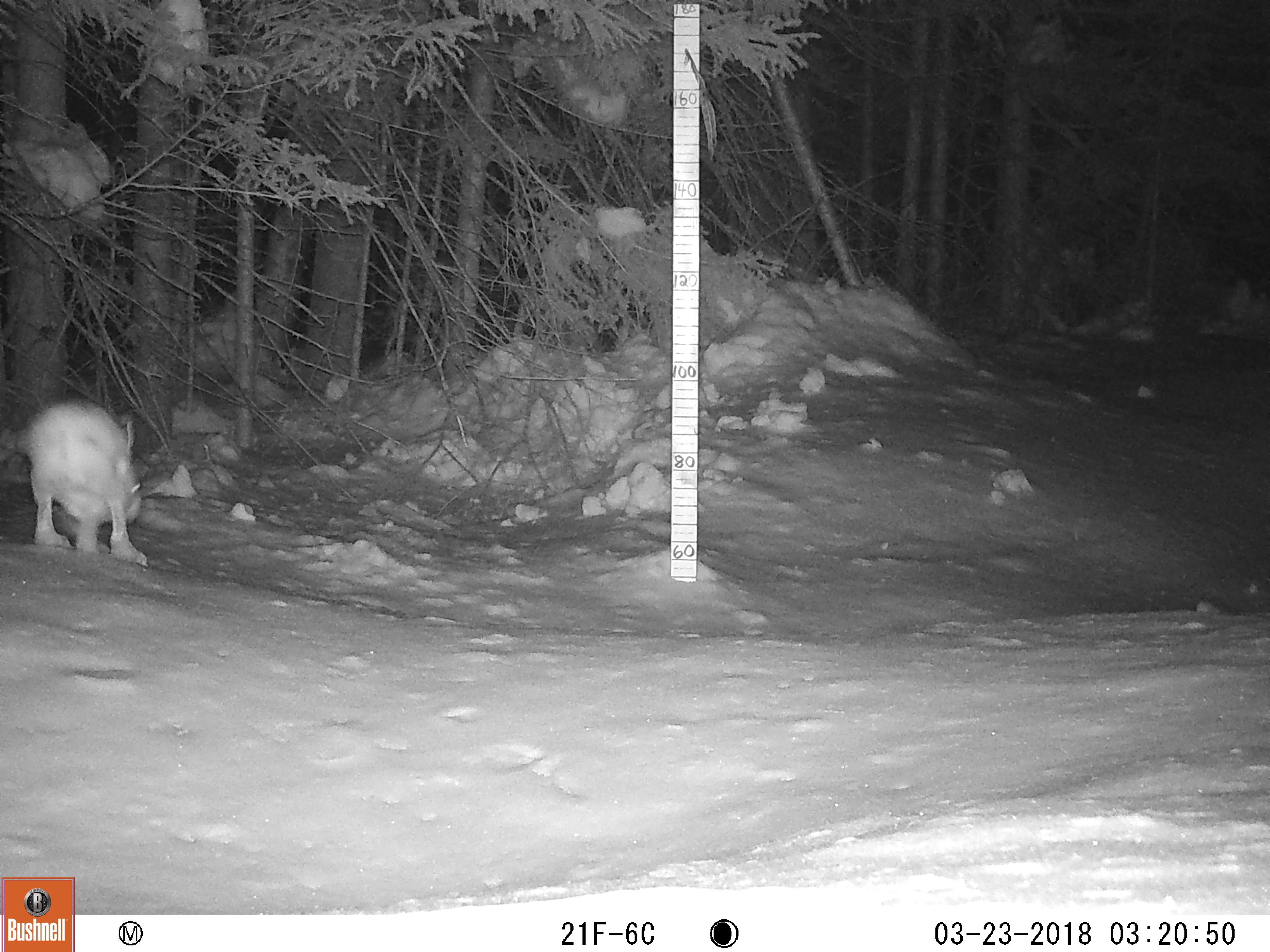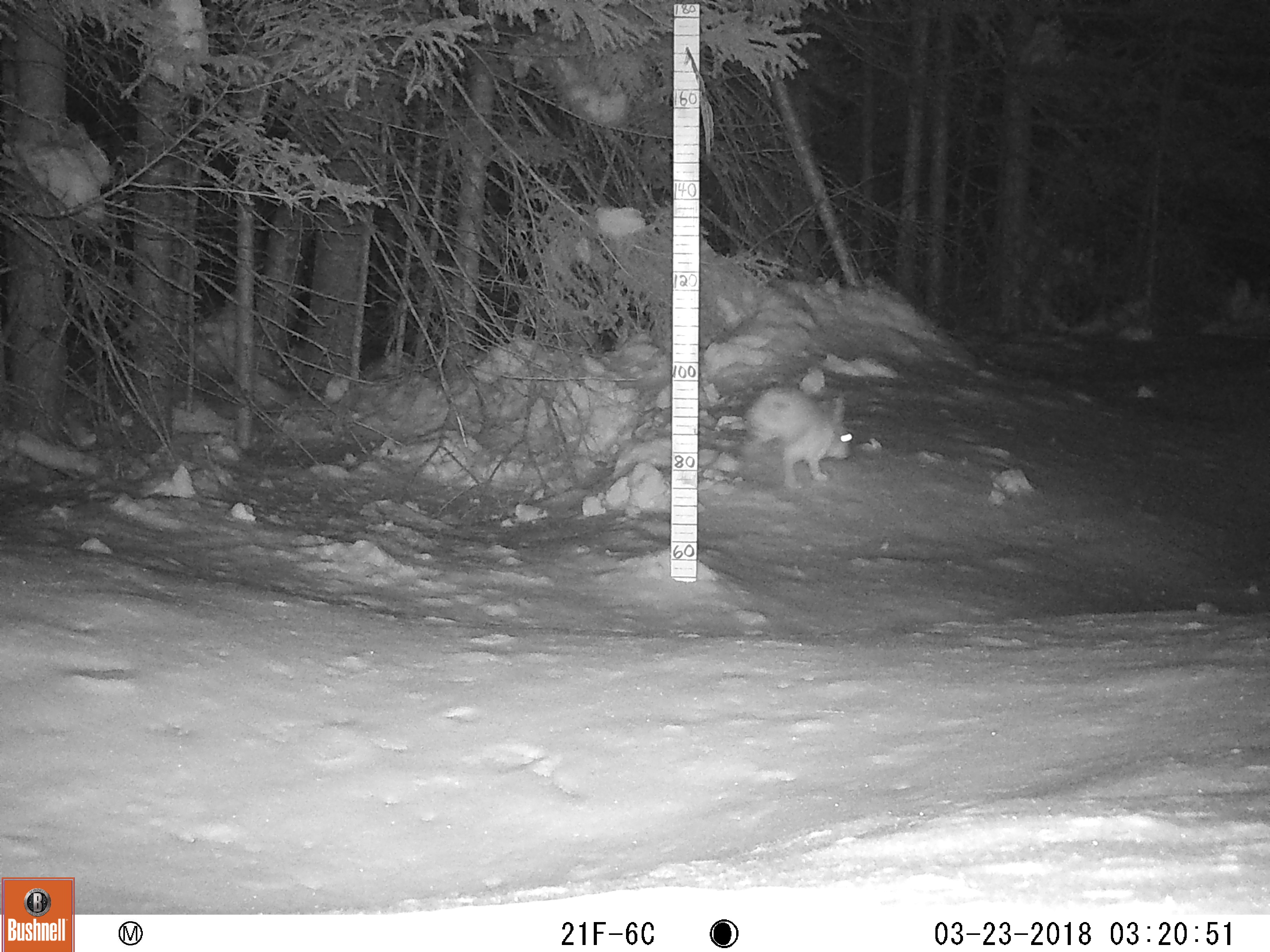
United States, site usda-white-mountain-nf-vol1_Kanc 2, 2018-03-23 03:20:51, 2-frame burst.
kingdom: Animalia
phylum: Chordata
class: Mammalia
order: Lagomorpha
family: Leporidae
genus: Lepus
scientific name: Lepus americanus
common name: snowshoe hare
Snowshoe hare (Lepus americanus).